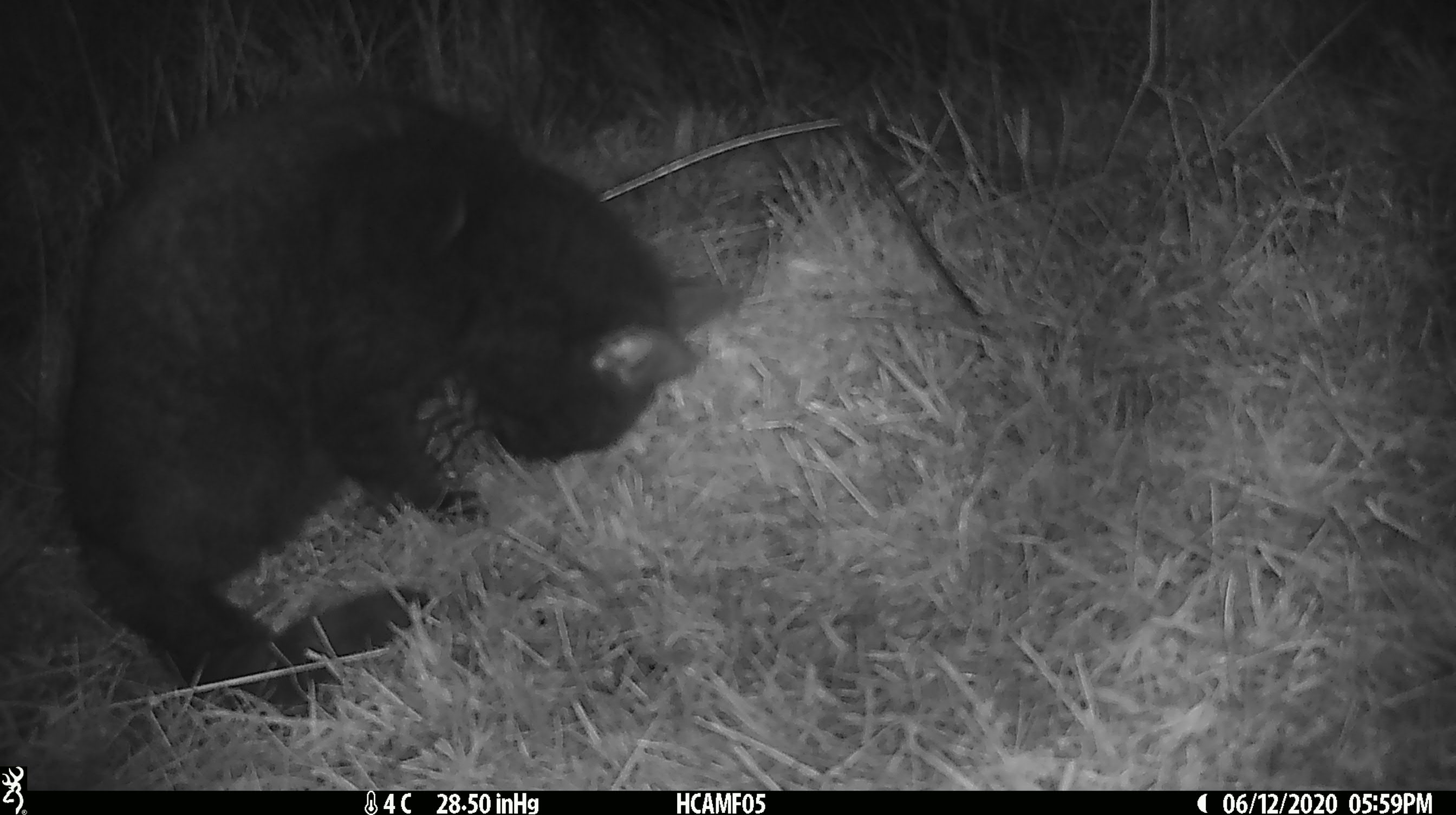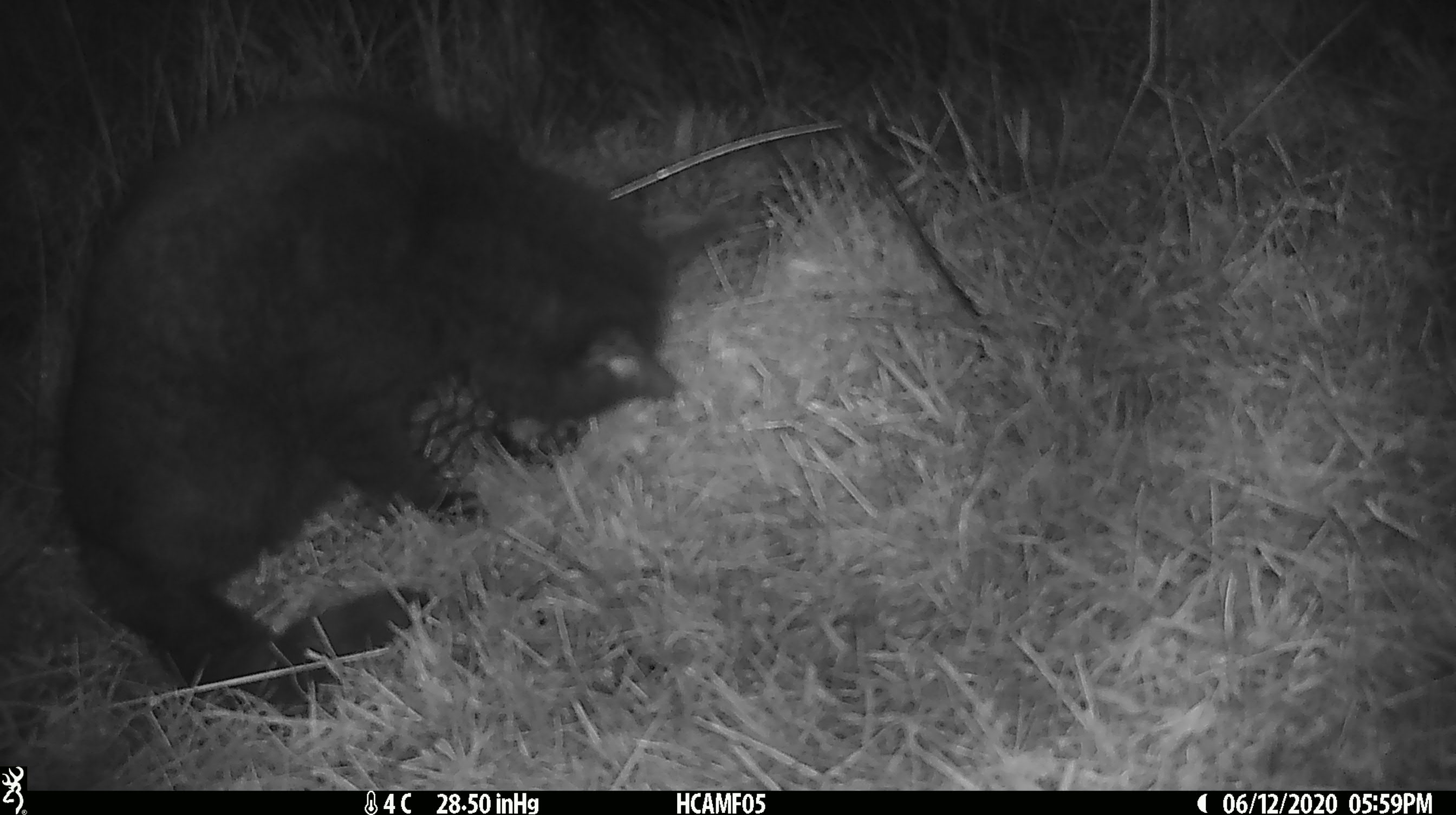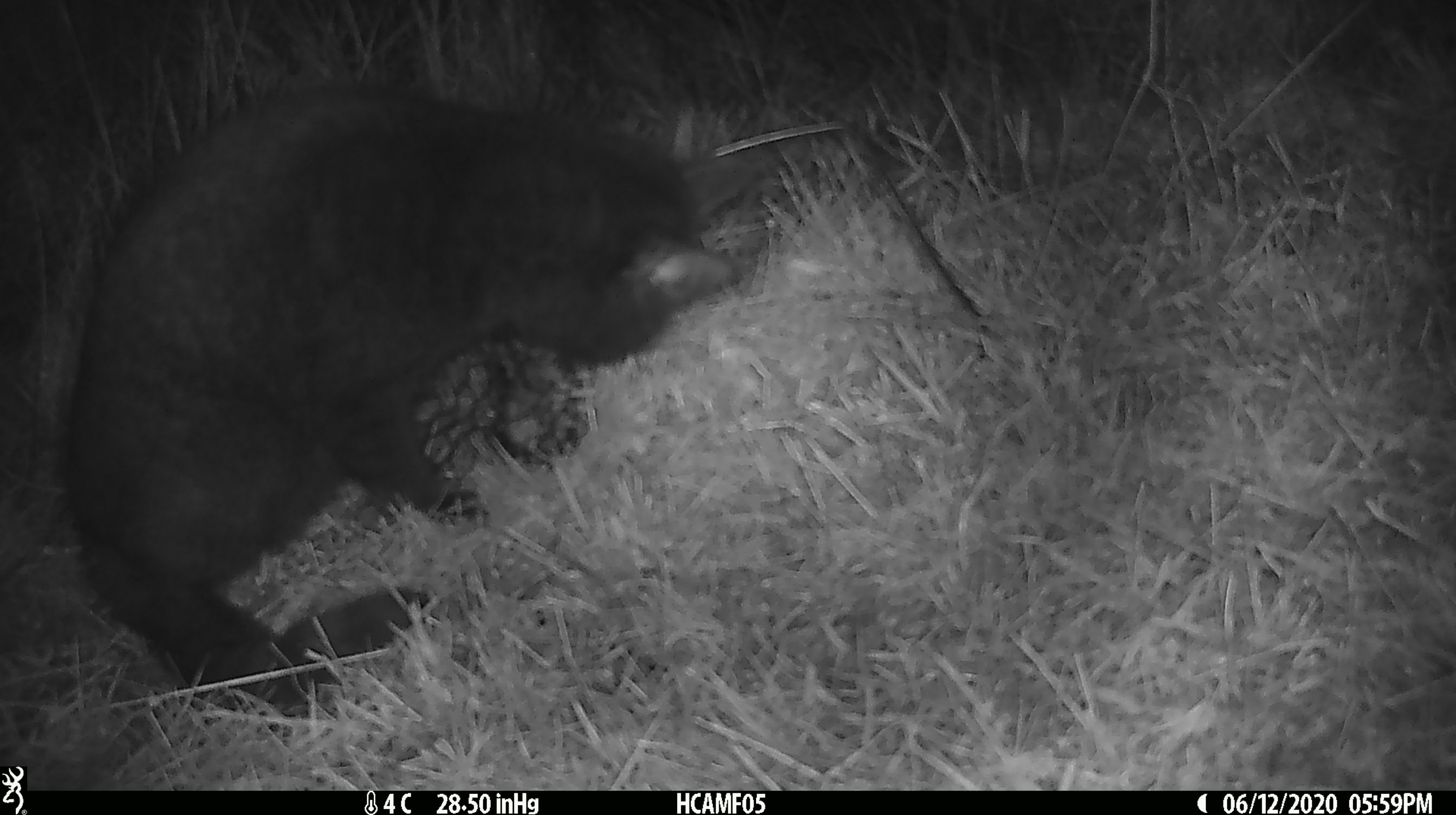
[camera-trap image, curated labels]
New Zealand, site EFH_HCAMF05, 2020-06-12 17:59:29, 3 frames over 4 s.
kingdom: Animalia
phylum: Chordata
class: Mammalia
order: Carnivora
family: Felidae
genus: Felis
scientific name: Felis catus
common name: domestic cat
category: cat